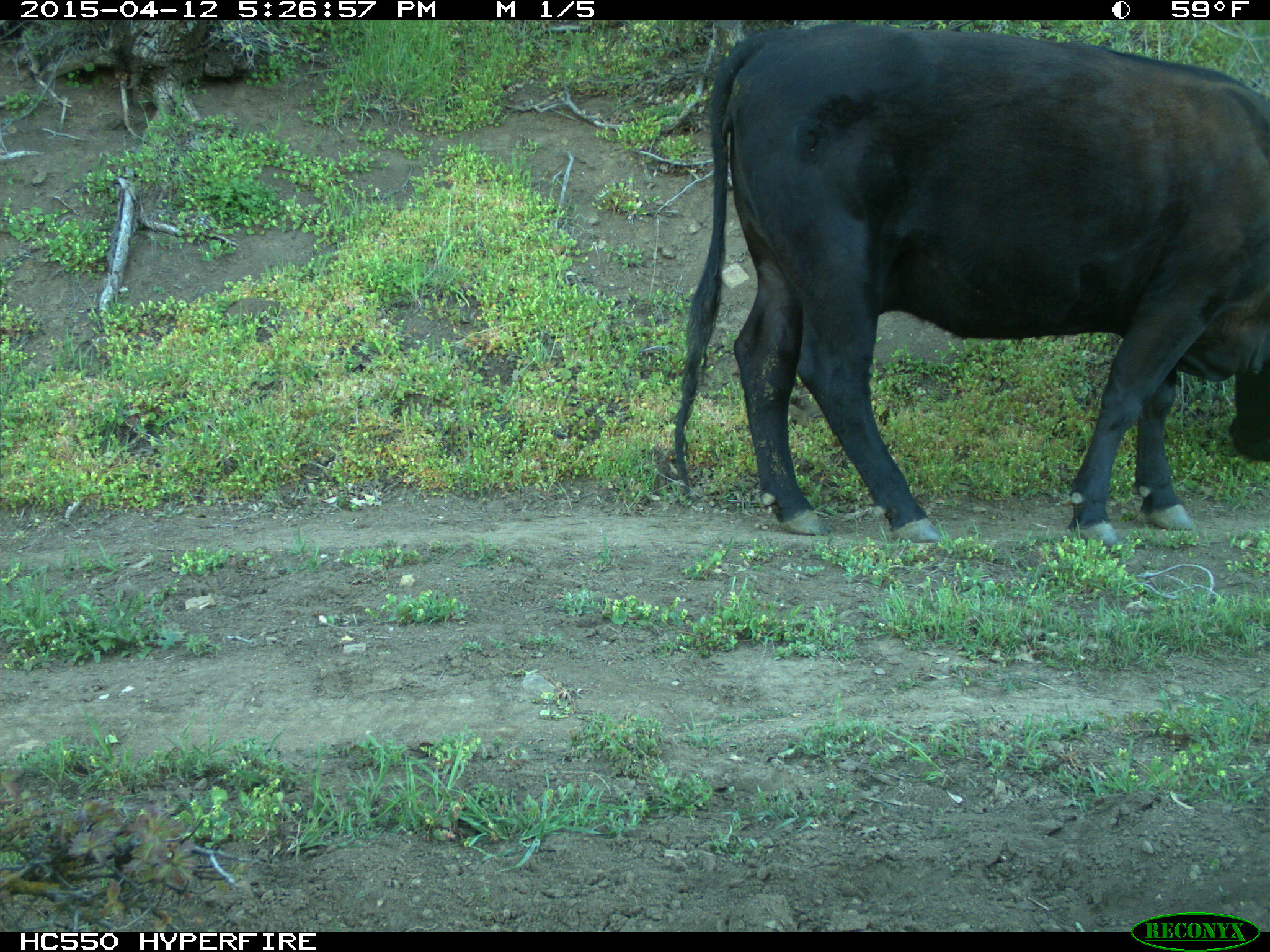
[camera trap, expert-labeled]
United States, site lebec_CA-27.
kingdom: Animalia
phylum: Chordata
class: Mammalia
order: Artiodactyla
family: Bovidae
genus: Bos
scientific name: Bos taurus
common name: domestic cow